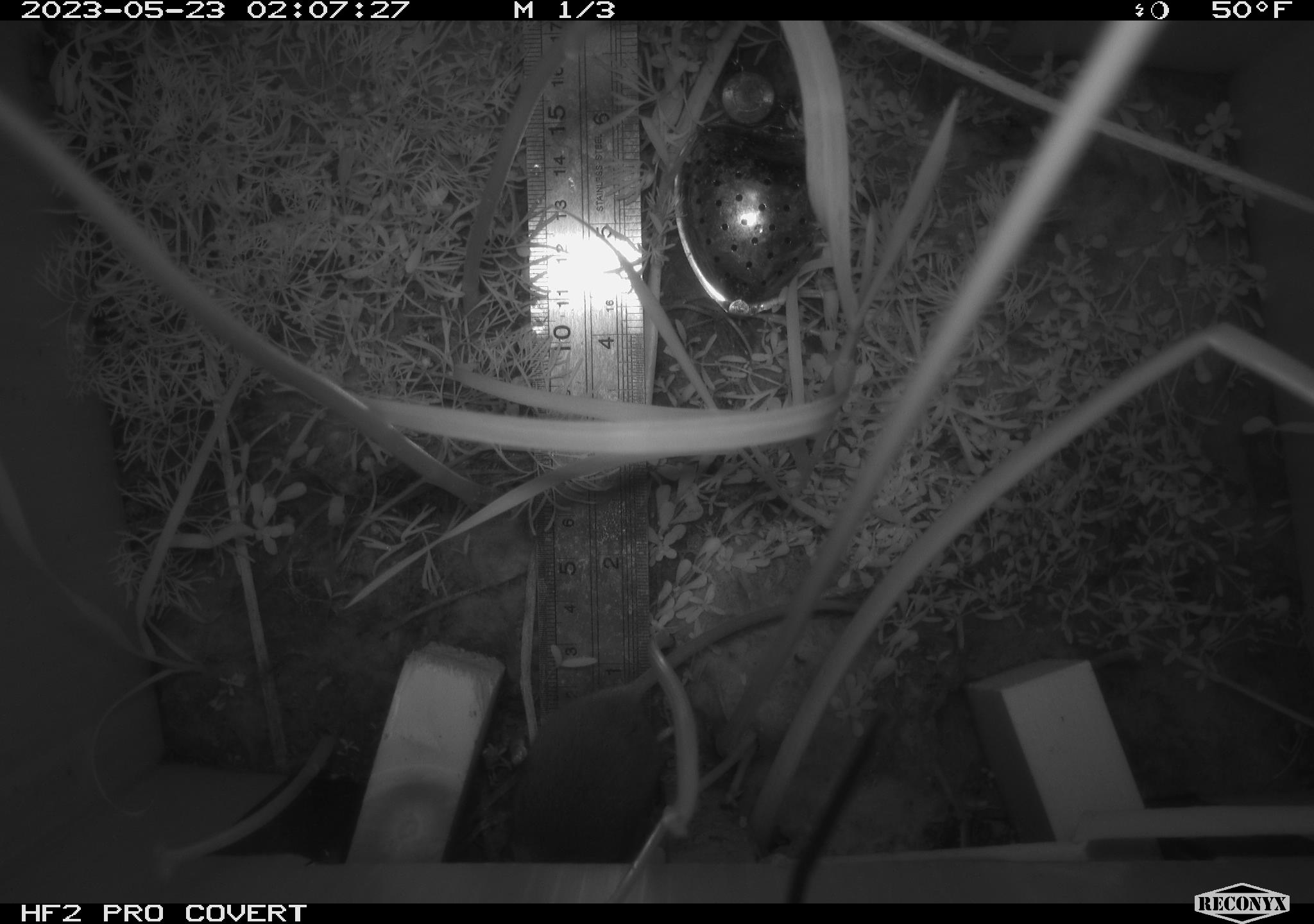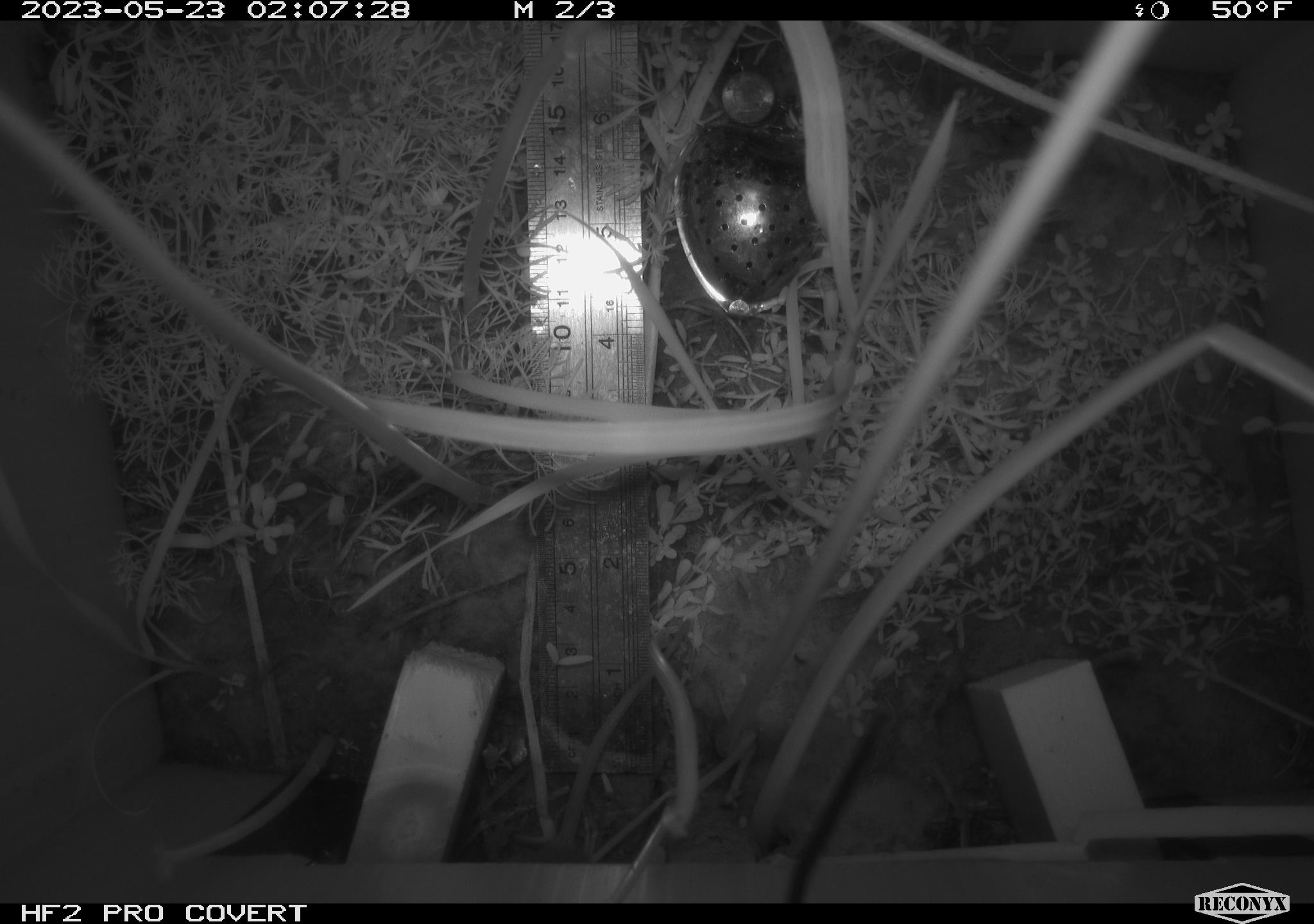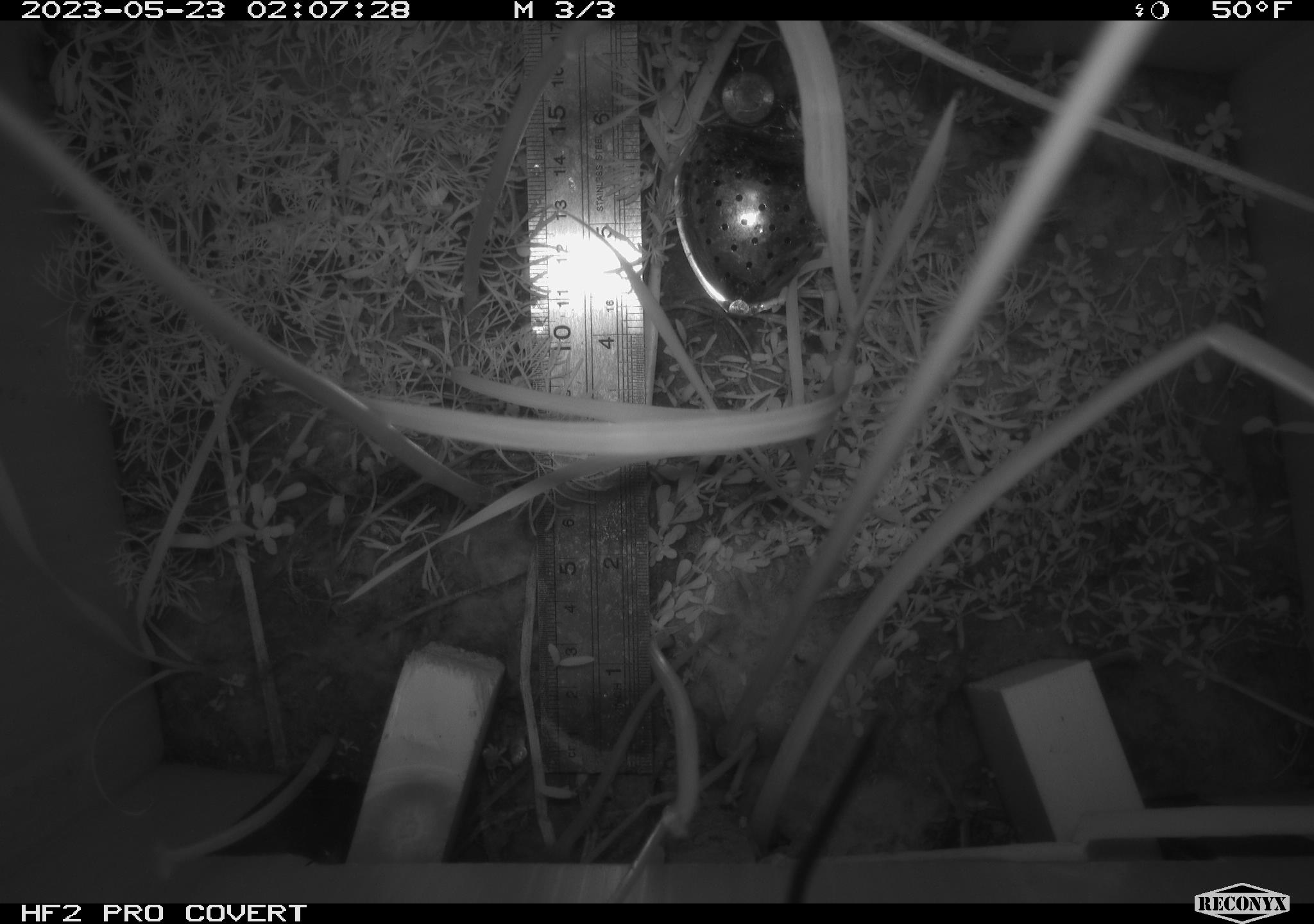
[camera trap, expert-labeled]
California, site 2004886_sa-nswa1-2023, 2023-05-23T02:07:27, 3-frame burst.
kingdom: Animalia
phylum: Chordata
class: Mammalia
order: Rodentia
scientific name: Rodentia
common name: mouse species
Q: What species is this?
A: Mouse species (Rodentia).